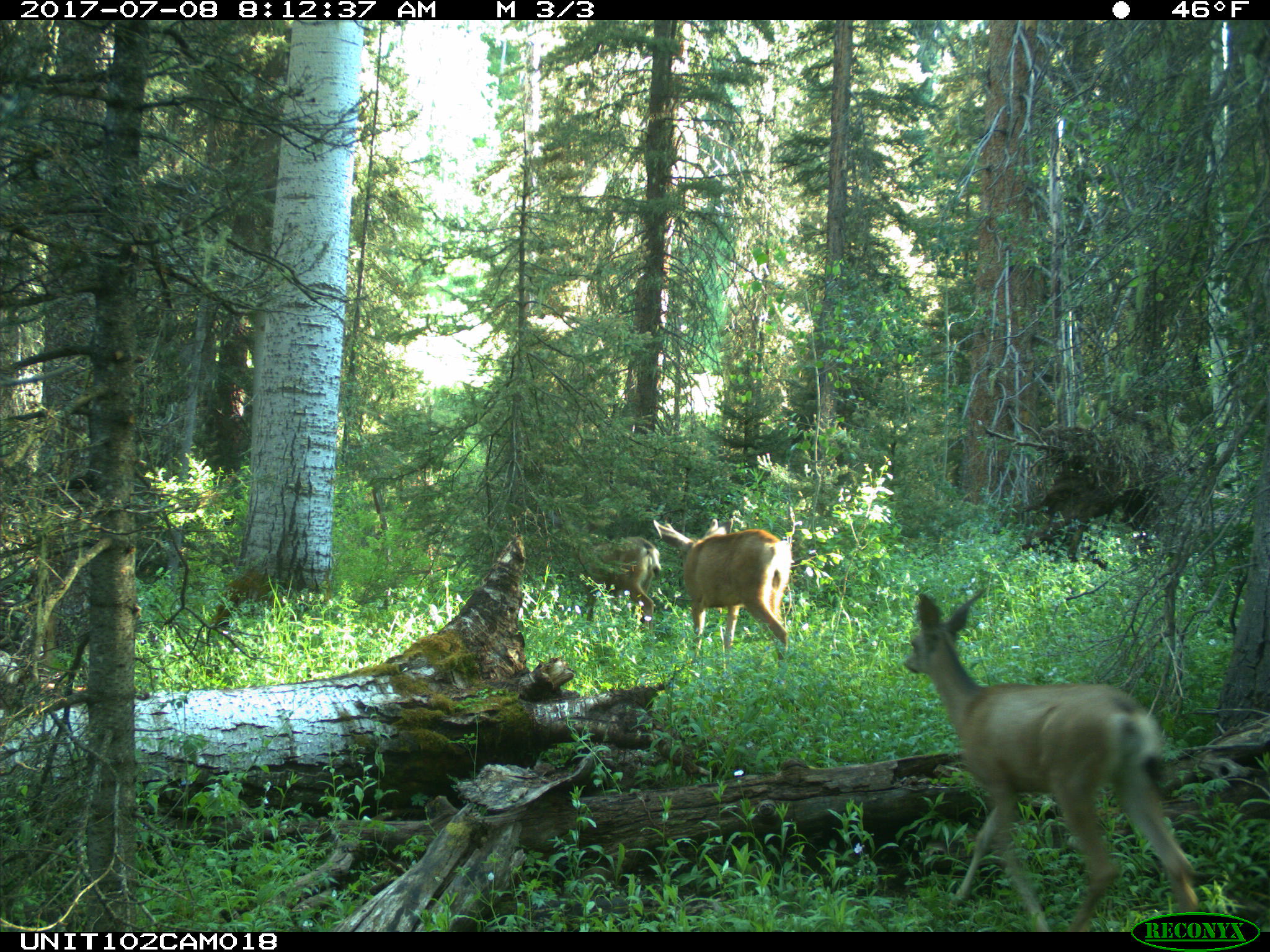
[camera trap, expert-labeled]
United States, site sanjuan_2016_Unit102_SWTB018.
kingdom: Animalia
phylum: Chordata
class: Mammalia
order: Artiodactyla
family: Cervidae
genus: Odocoileus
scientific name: Odocoileus hemionus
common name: mule deer